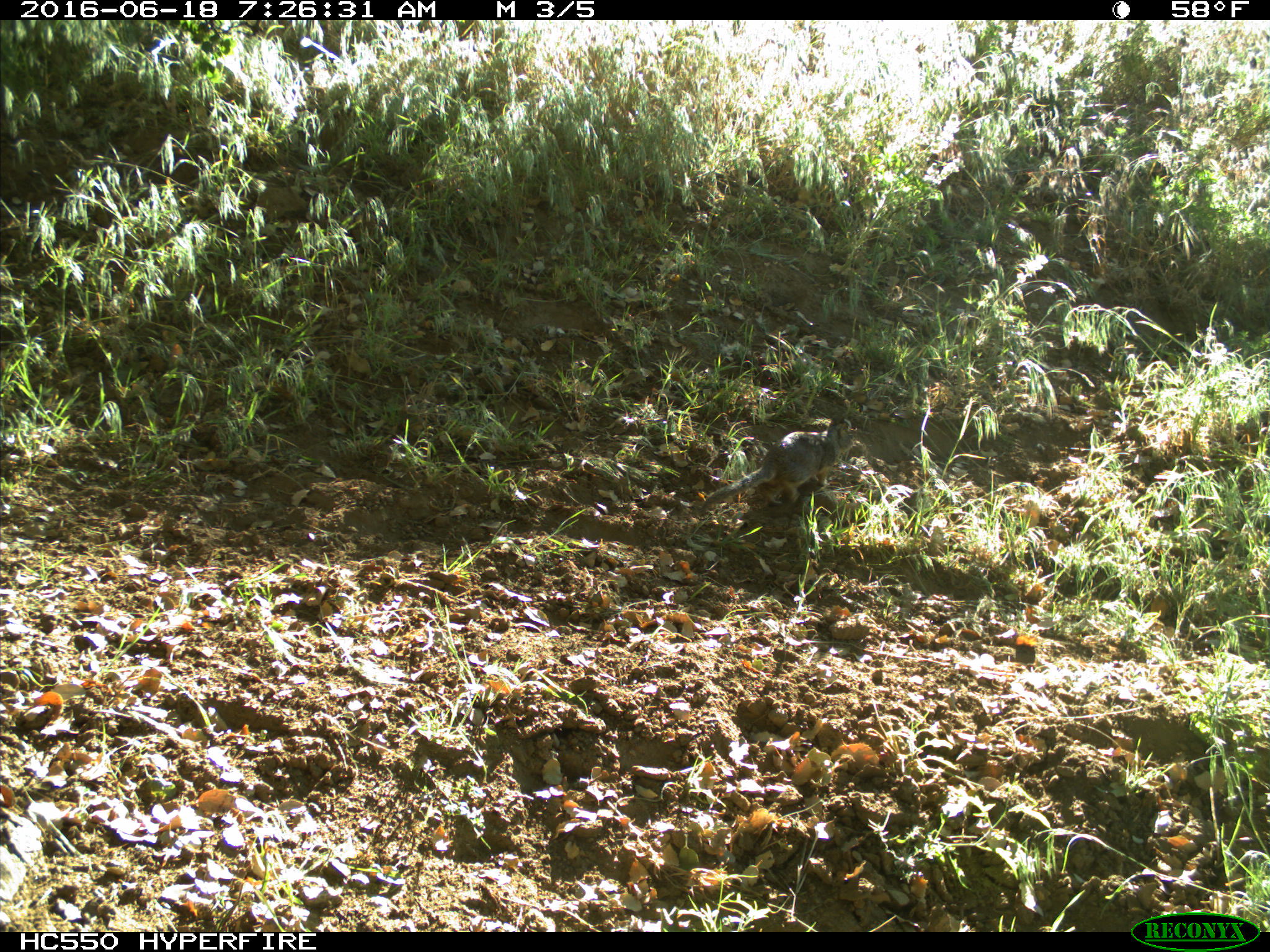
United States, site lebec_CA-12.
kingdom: Animalia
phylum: Chordata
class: Mammalia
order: Rodentia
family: Sciuridae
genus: Otospermophilus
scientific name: Otospermophilus beecheyi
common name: california ground squirrel